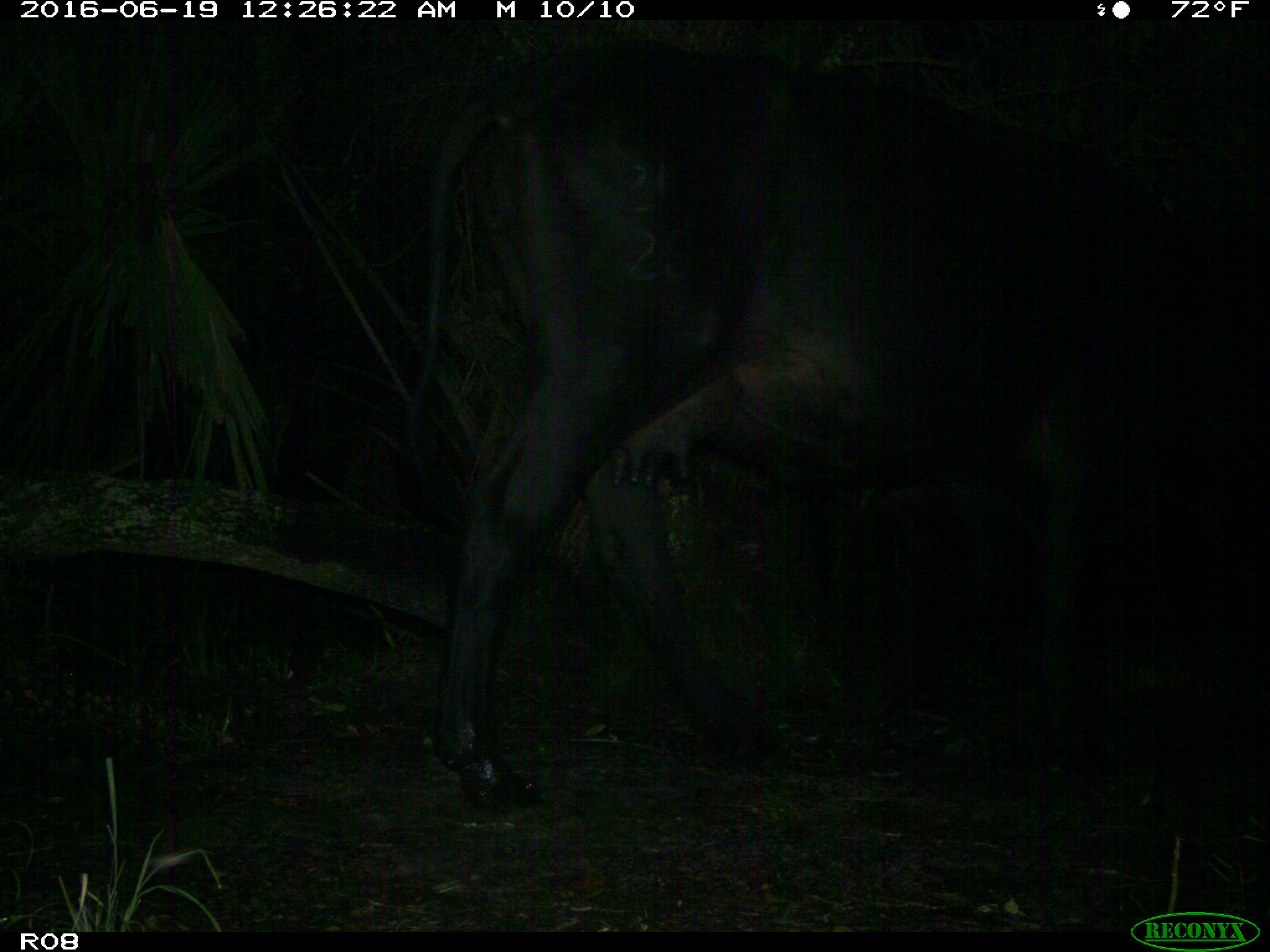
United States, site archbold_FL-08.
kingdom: Animalia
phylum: Chordata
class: Mammalia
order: Artiodactyla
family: Bovidae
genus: Bos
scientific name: Bos taurus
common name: domestic cow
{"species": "Bos taurus (domestic cow)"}